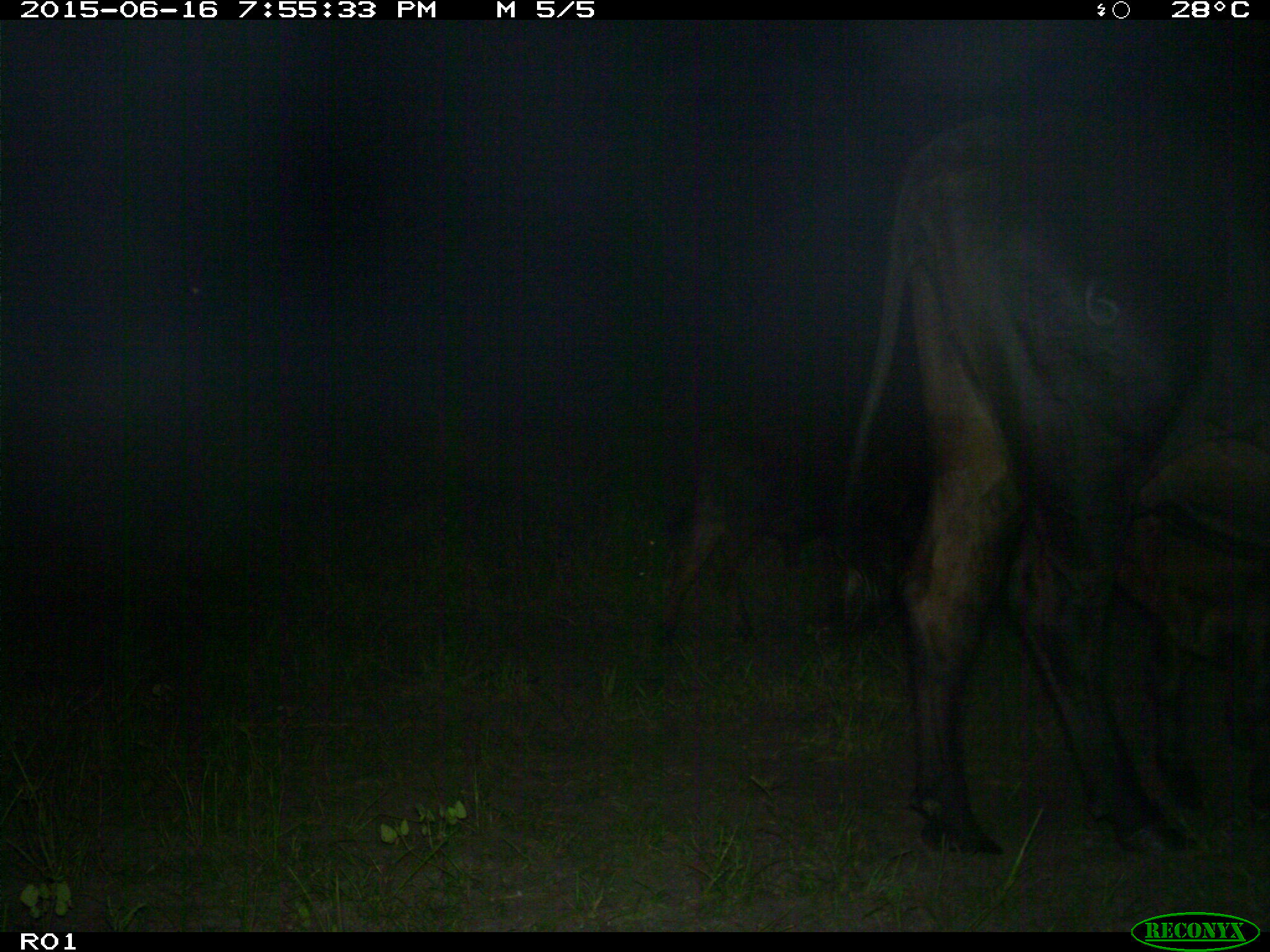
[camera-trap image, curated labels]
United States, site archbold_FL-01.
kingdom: Animalia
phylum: Chordata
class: Mammalia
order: Artiodactyla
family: Bovidae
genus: Bos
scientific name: Bos taurus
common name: domestic cow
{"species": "Bos taurus (domestic cow)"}